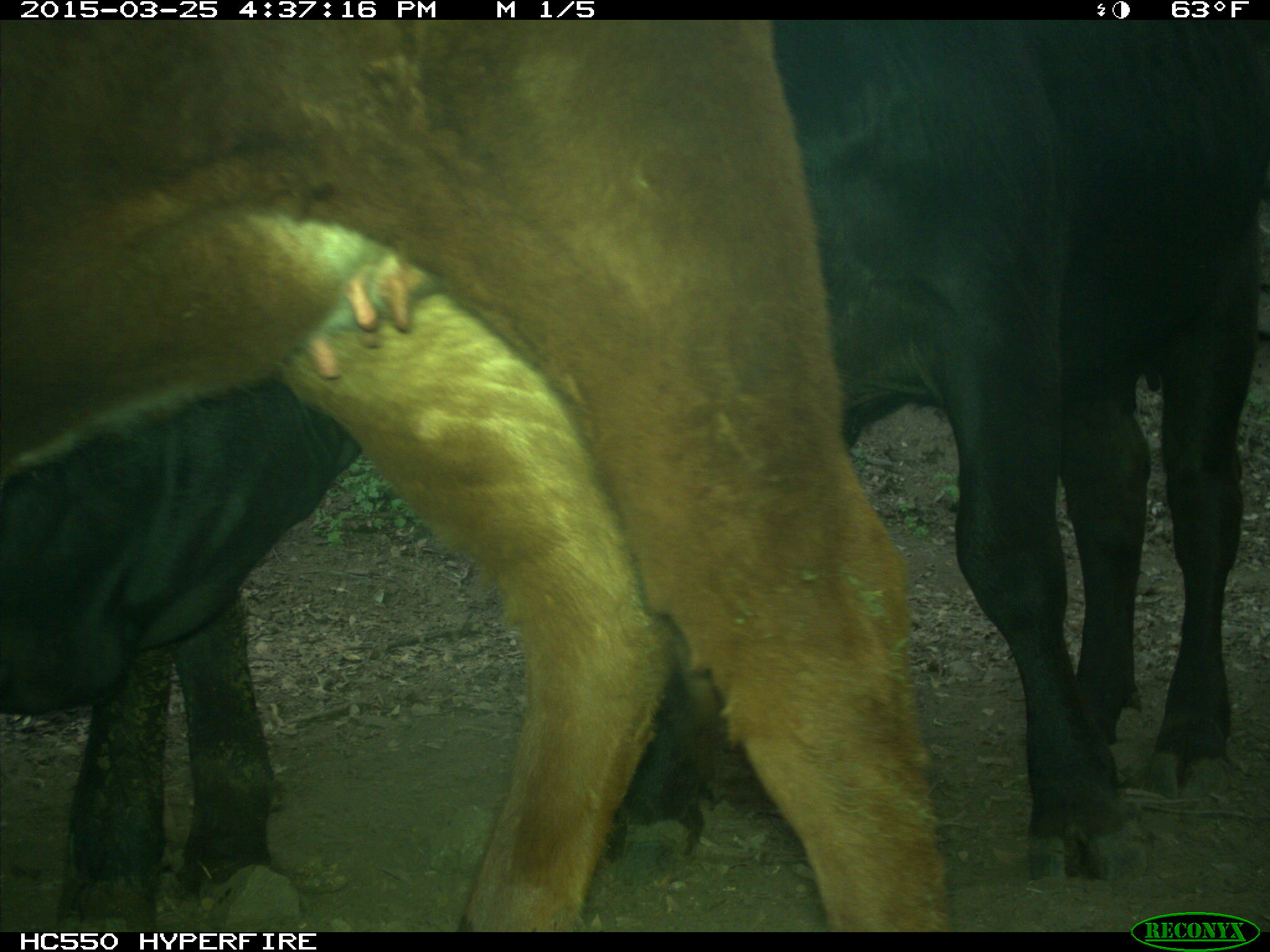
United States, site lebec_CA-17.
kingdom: Animalia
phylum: Chordata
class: Mammalia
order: Artiodactyla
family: Bovidae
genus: Bos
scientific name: Bos taurus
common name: domestic cow